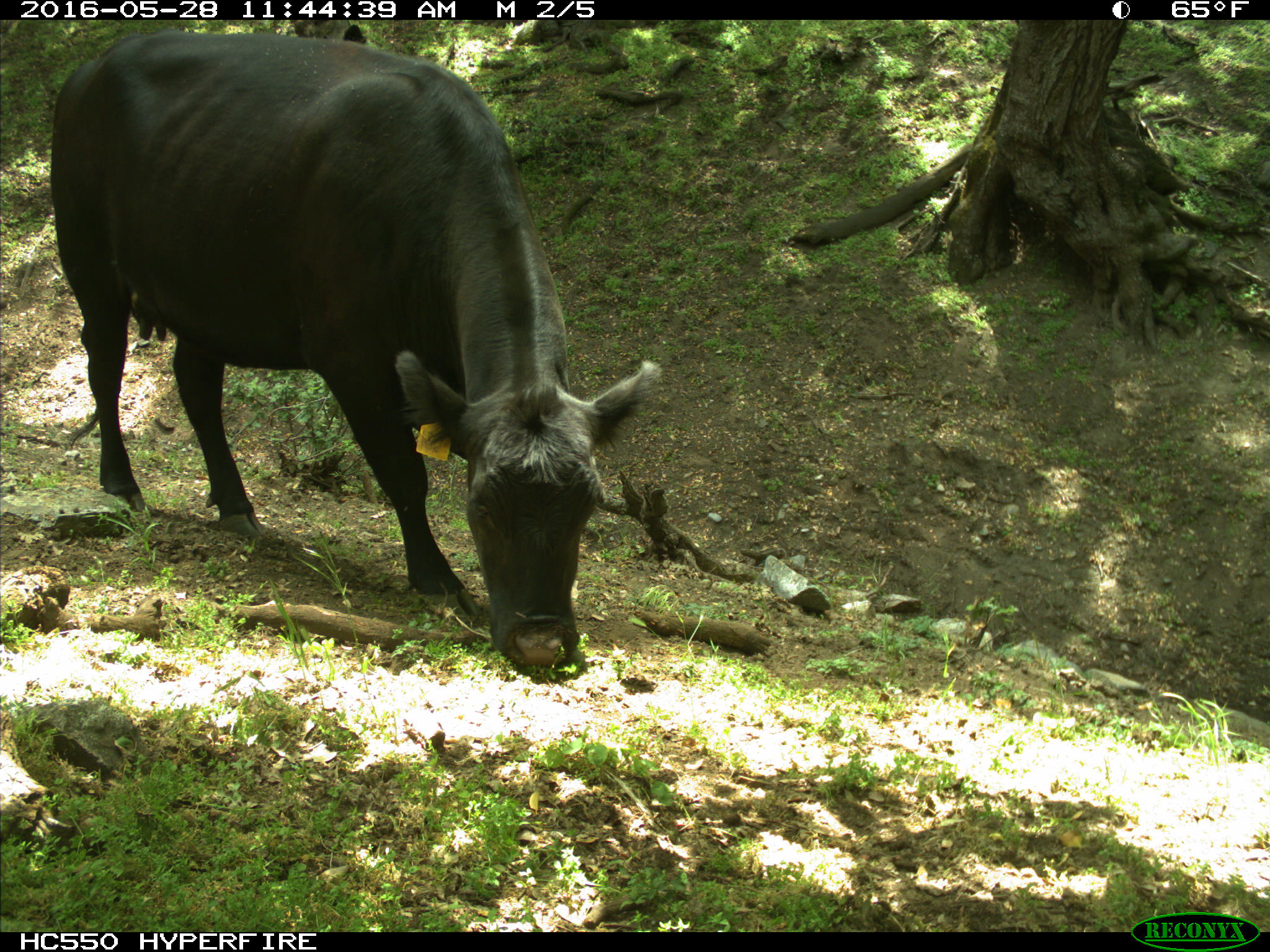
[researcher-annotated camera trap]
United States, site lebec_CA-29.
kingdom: Animalia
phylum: Chordata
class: Mammalia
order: Artiodactyla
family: Bovidae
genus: Bos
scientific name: Bos taurus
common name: domestic cow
Bos taurus (domestic cow).